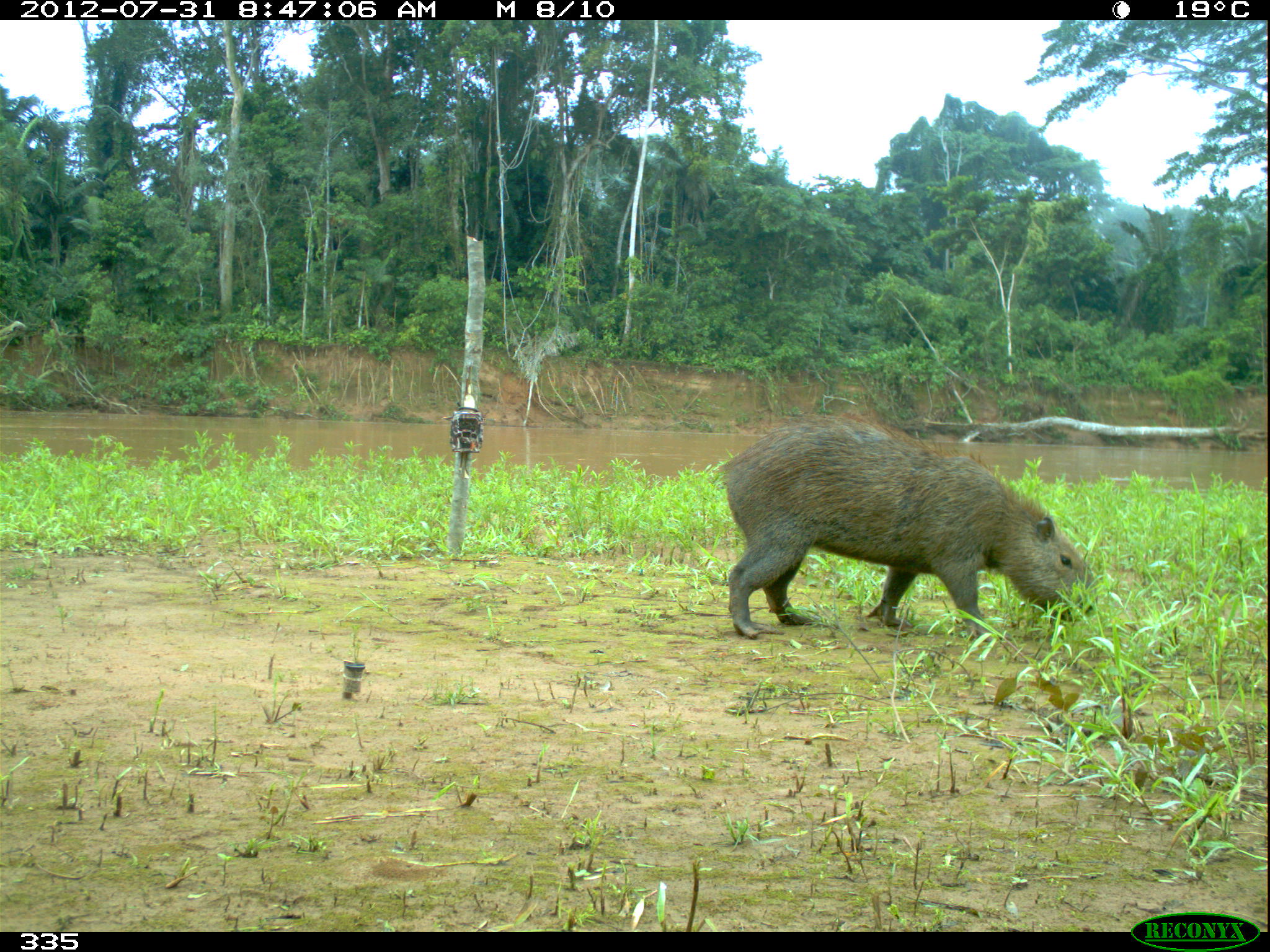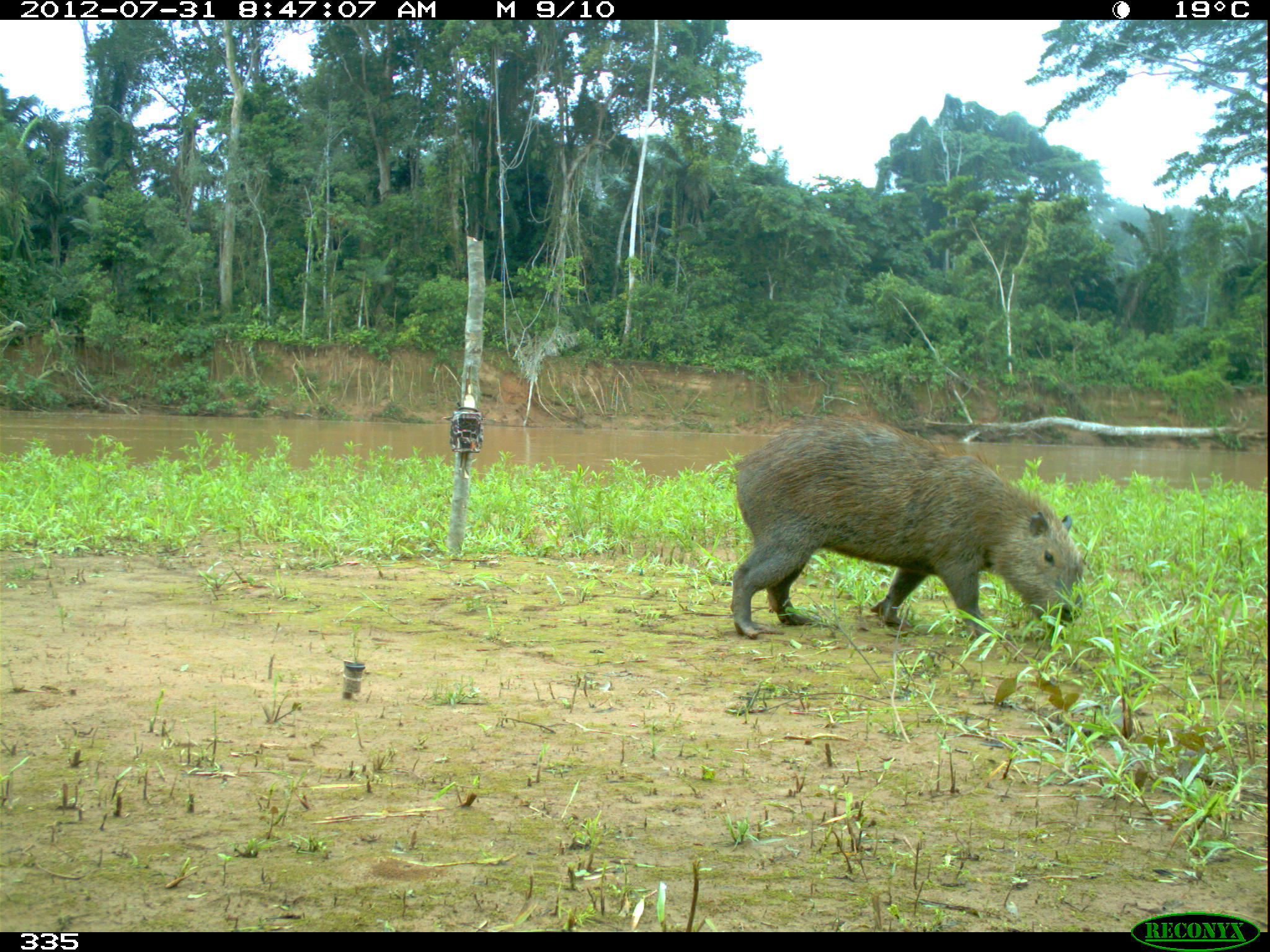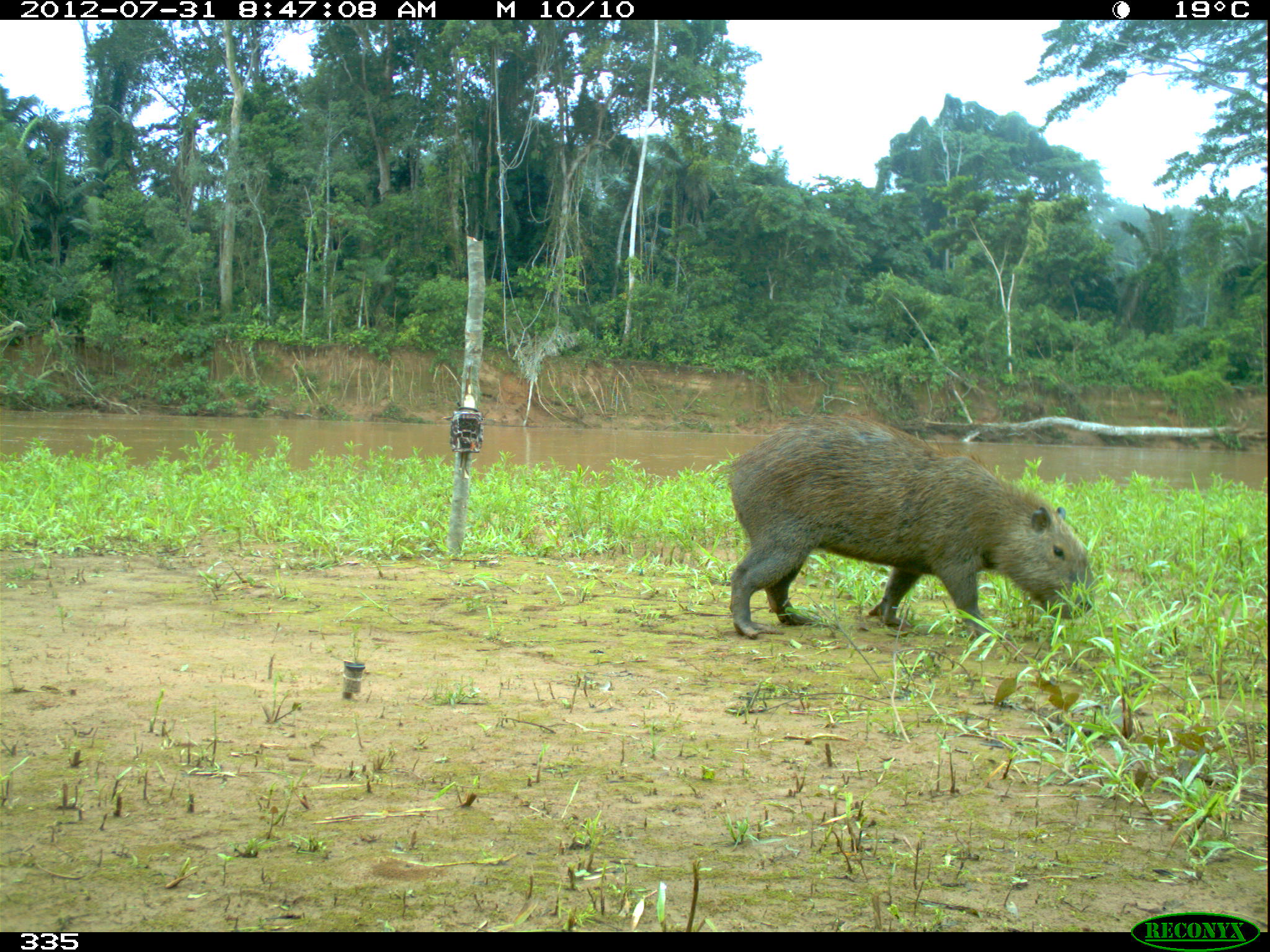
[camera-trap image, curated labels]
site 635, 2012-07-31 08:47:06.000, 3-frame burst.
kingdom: Animalia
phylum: Chordata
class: Mammalia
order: Rodentia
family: Caviidae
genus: Hydrochoerus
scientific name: Hydrochoerus hydrochaeris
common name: capybara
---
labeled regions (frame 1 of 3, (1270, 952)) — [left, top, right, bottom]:
hydrochoerus hydrochaeris: [720, 416, 1096, 640]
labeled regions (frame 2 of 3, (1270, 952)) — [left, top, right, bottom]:
hydrochoerus hydrochaeris: [731, 422, 1086, 641]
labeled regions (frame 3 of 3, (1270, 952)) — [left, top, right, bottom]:
hydrochoerus hydrochaeris: [714, 412, 1097, 640]